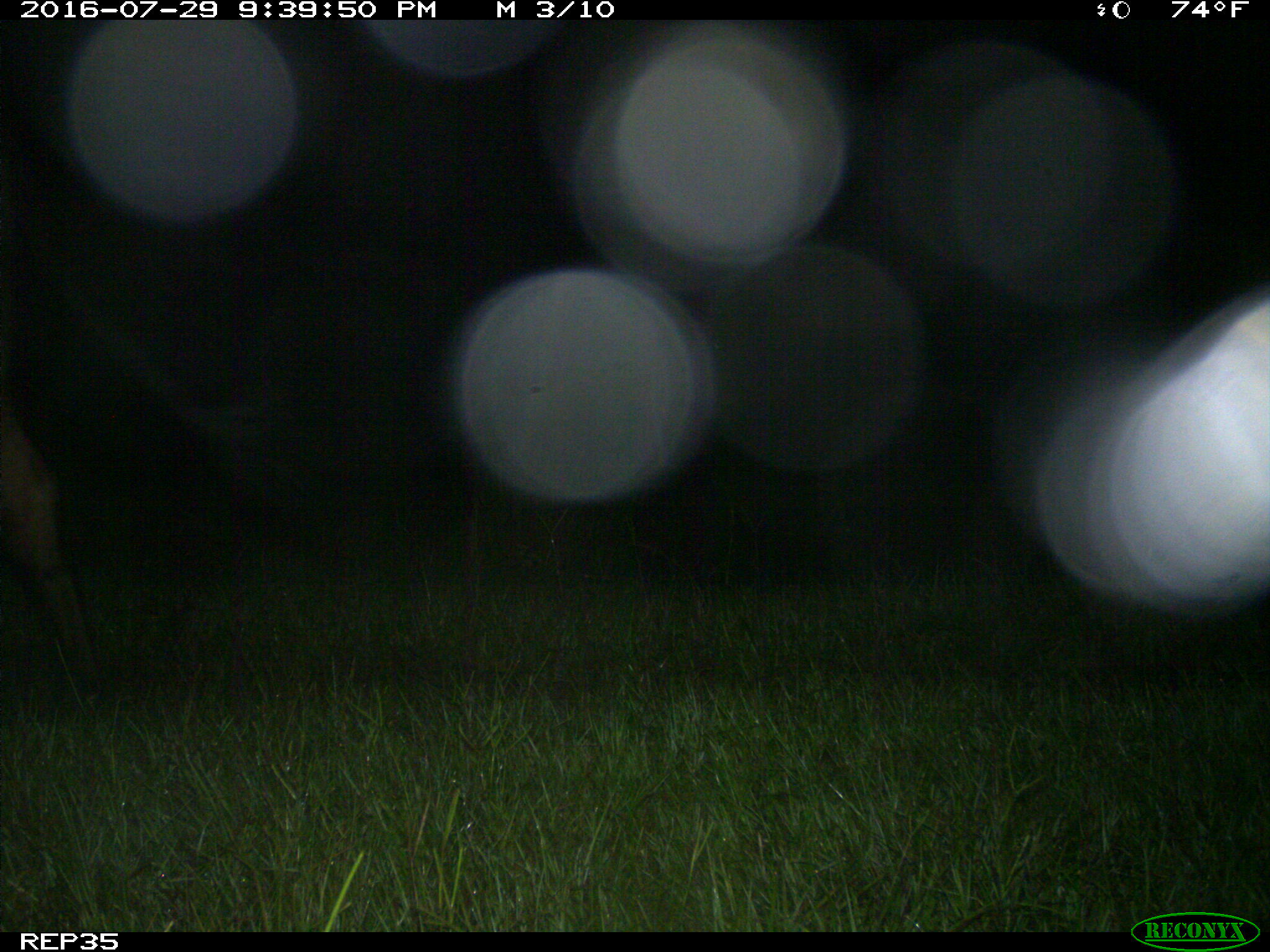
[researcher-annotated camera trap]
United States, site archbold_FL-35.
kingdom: Animalia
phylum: Chordata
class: Mammalia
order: Artiodactyla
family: Bovidae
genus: Bos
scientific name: Bos taurus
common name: domestic cow